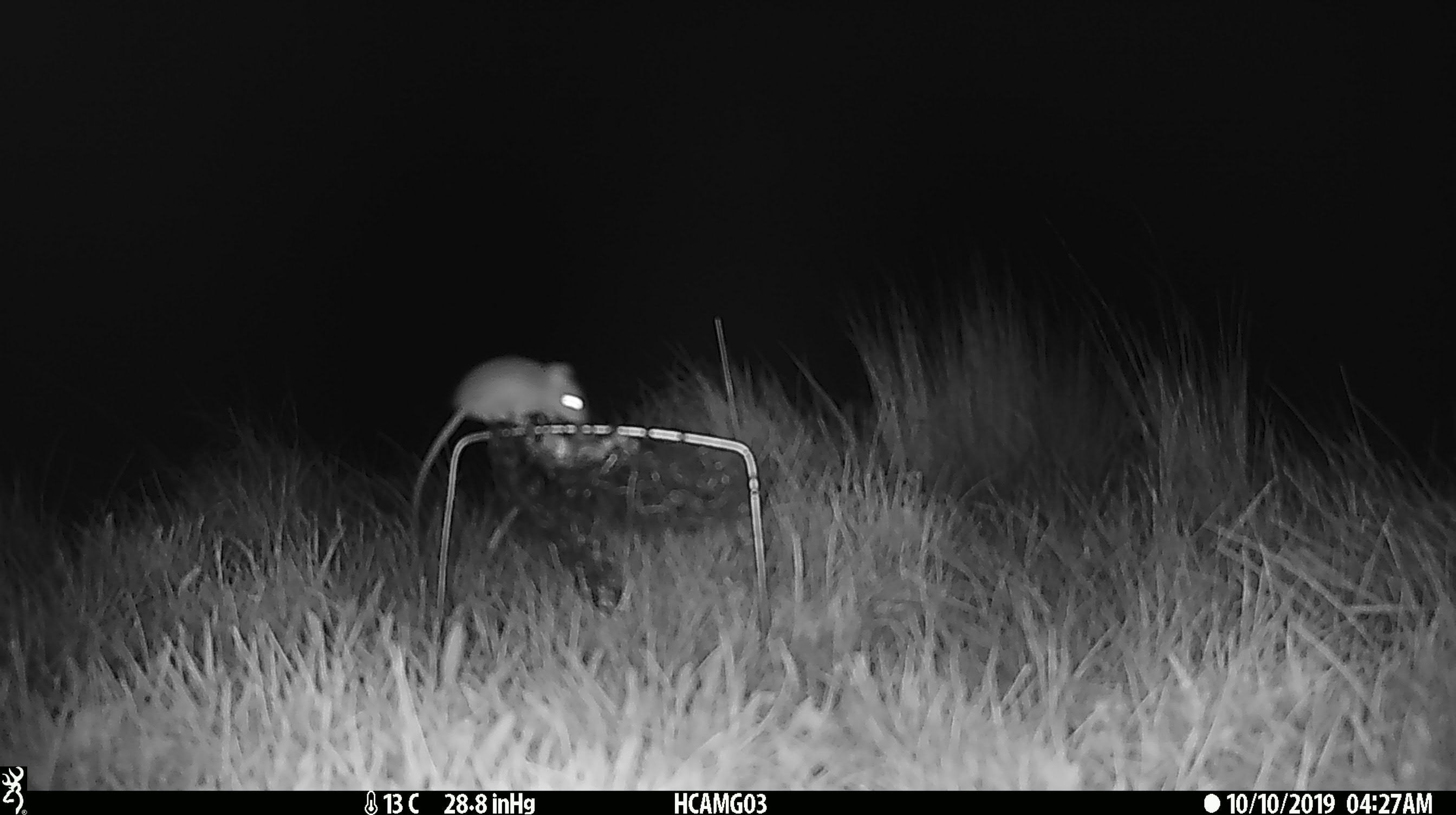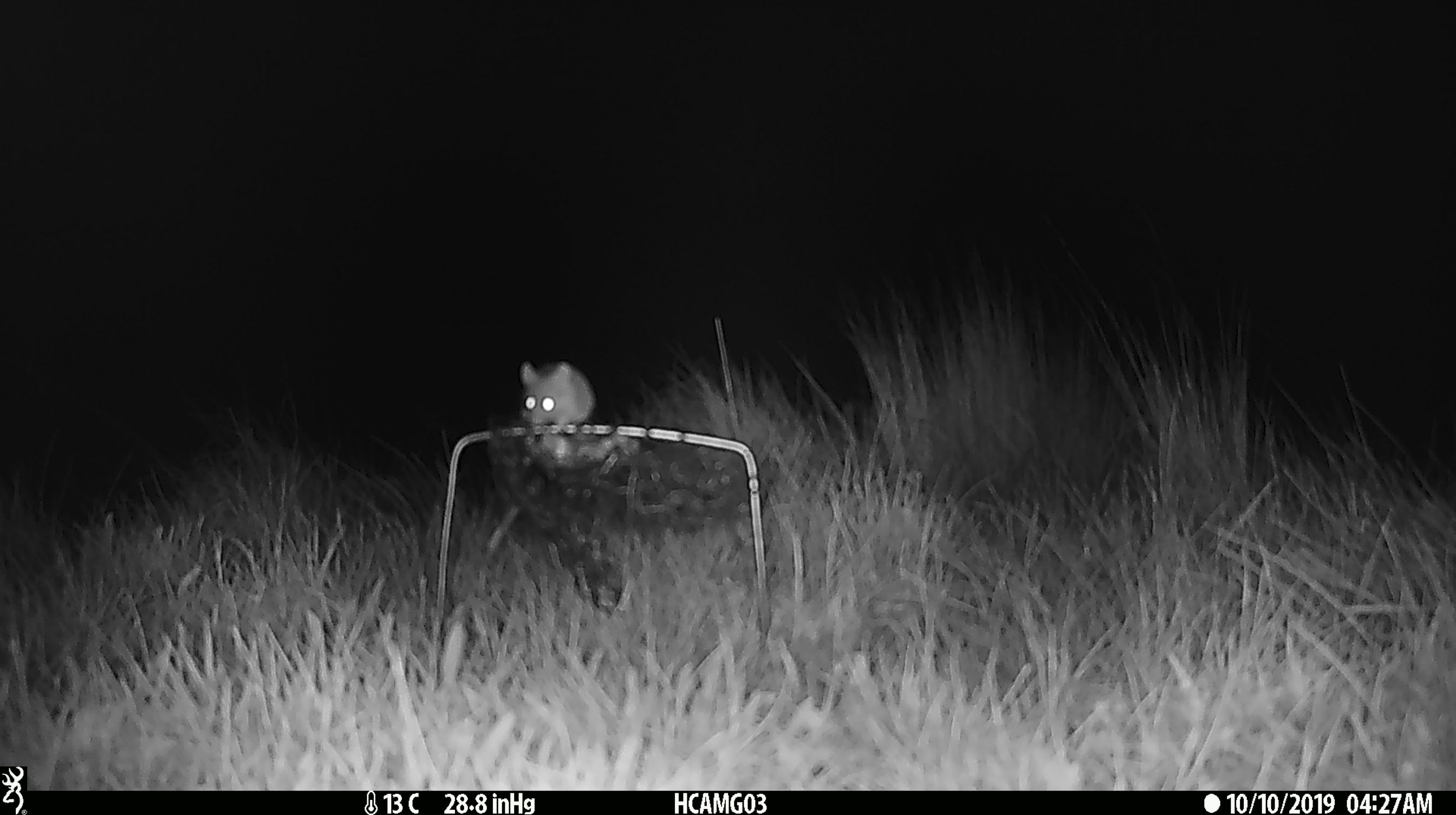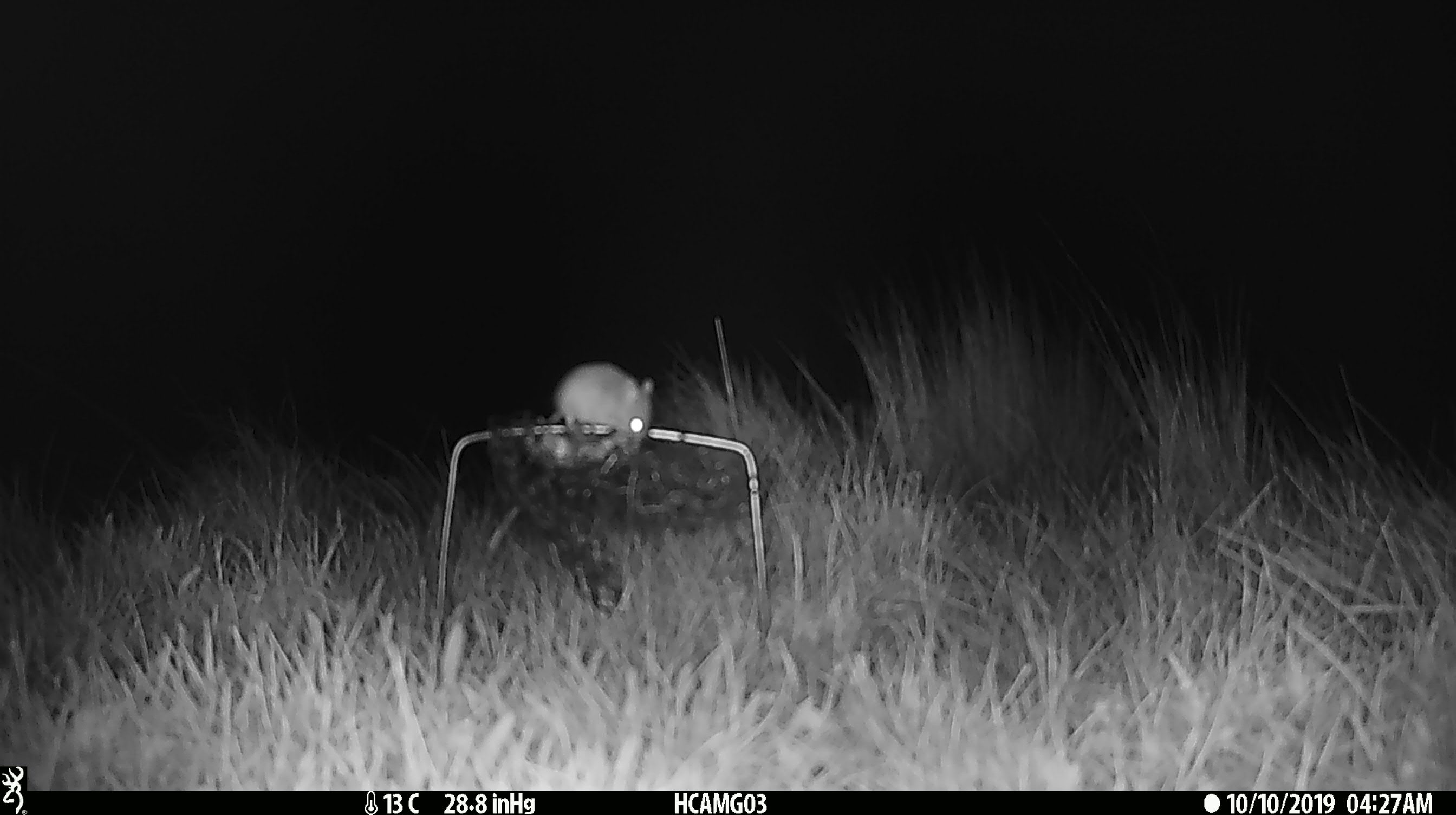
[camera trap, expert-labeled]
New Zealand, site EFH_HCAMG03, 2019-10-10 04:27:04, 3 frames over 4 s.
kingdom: Animalia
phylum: Chordata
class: Mammalia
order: Rodentia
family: Muridae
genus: Mus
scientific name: Mus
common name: mouse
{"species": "mouse (Mus)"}